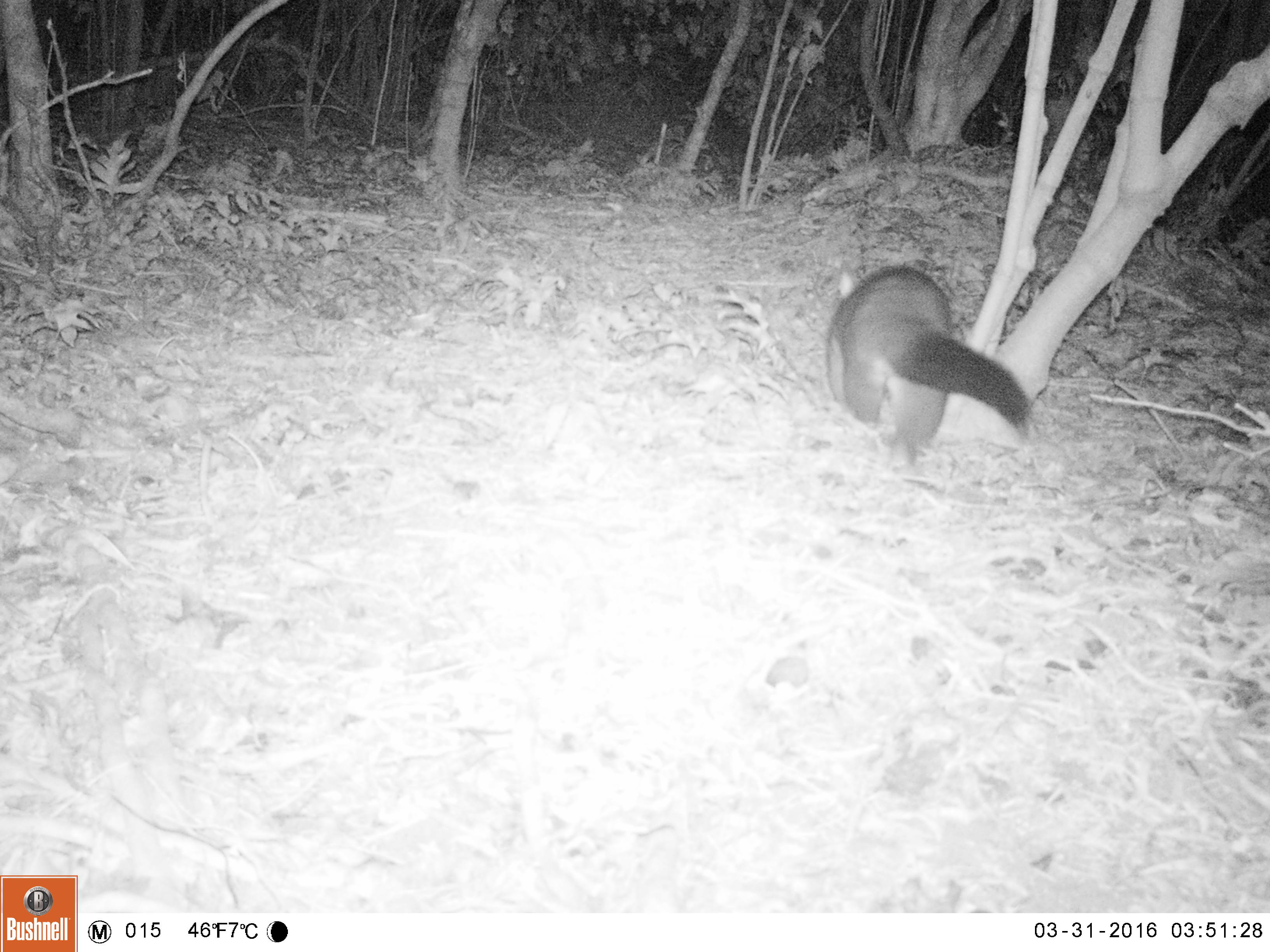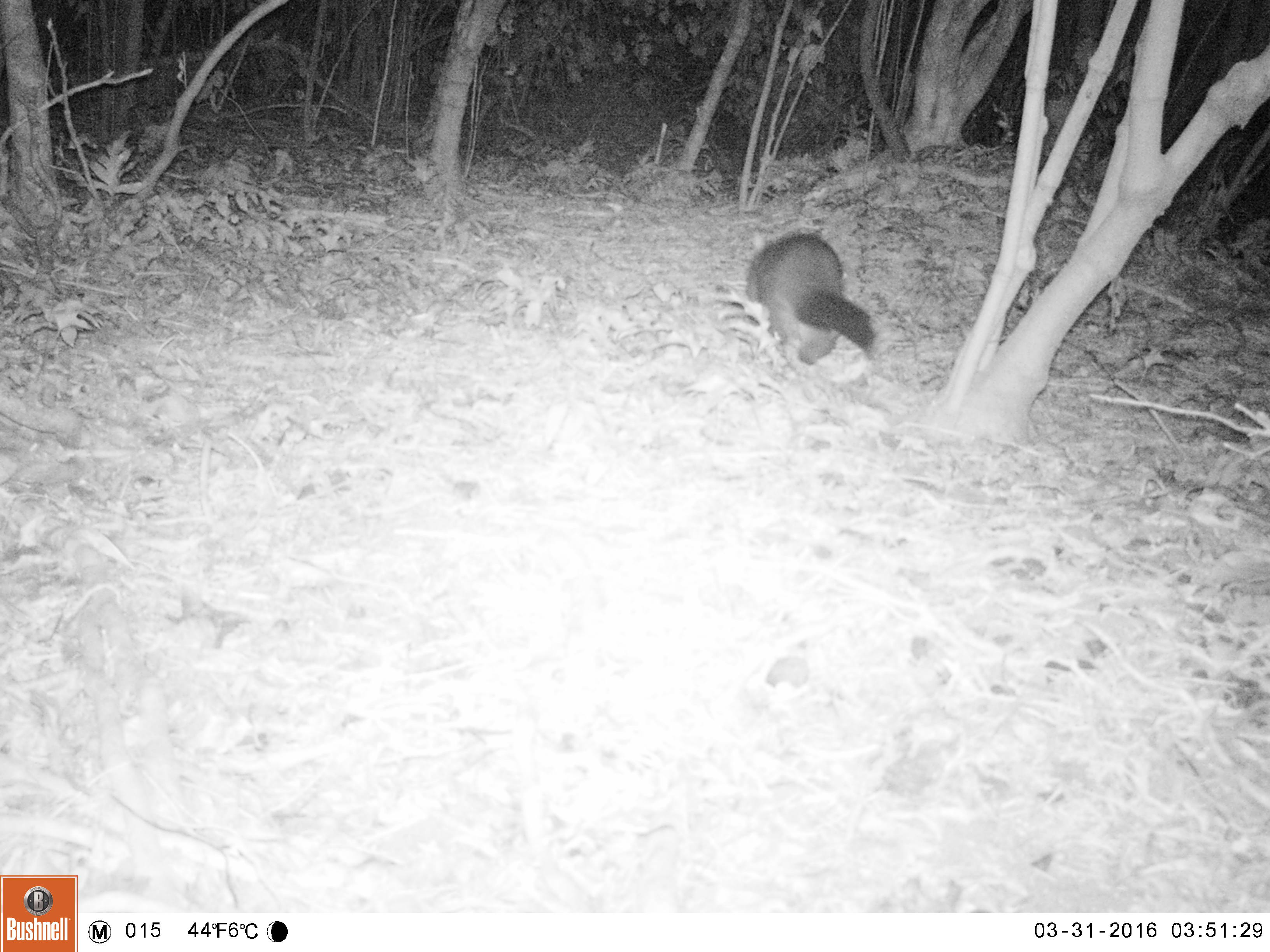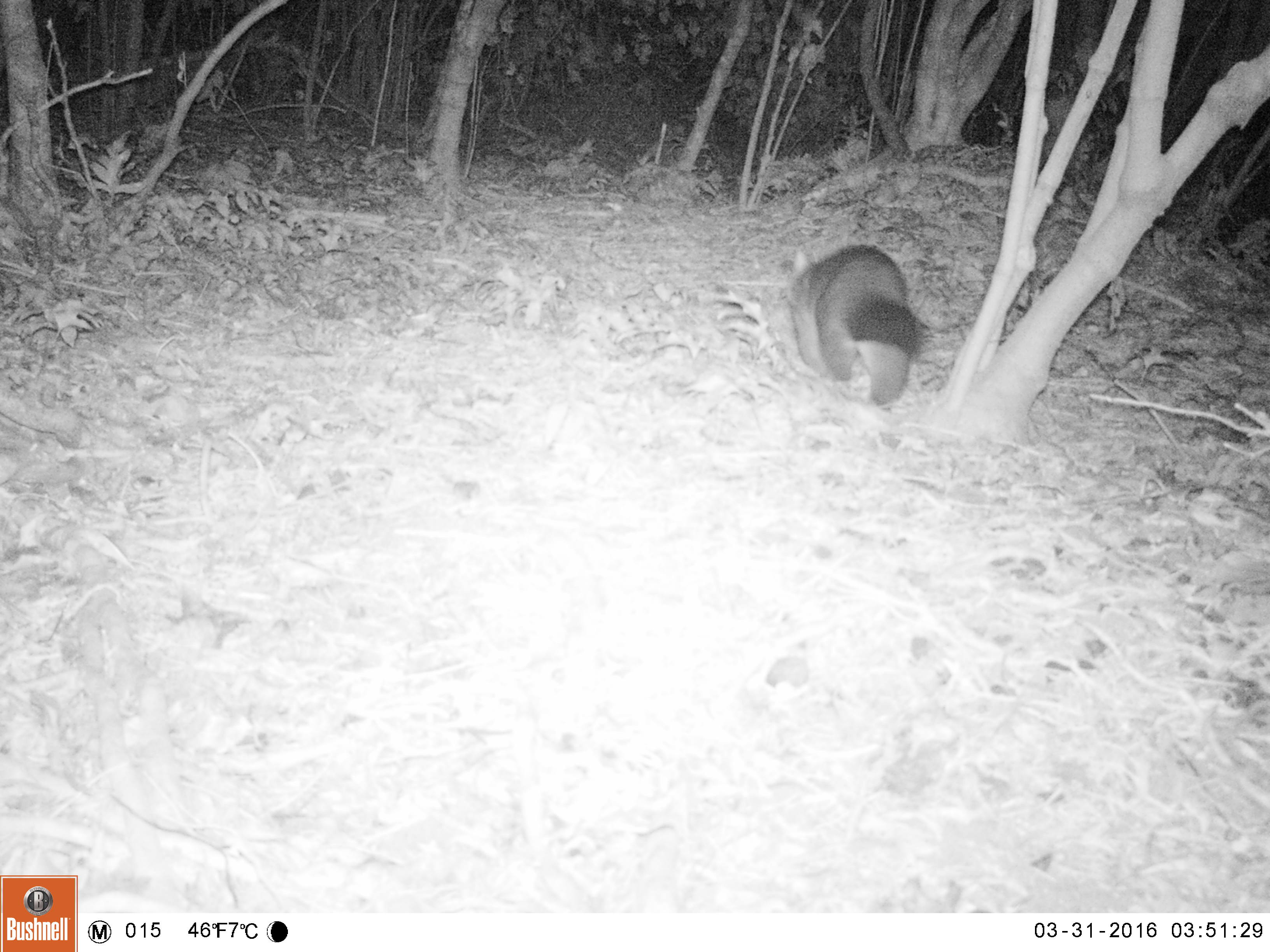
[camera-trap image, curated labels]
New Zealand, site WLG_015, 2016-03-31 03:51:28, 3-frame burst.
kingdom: Animalia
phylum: Chordata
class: Mammalia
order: Diprotodontia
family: Phalangeridae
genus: Trichosurus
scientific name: Trichosurus vulpecula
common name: common brushtail possum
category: possum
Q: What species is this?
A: Possum (common brushtail possum) (Trichosurus vulpecula).